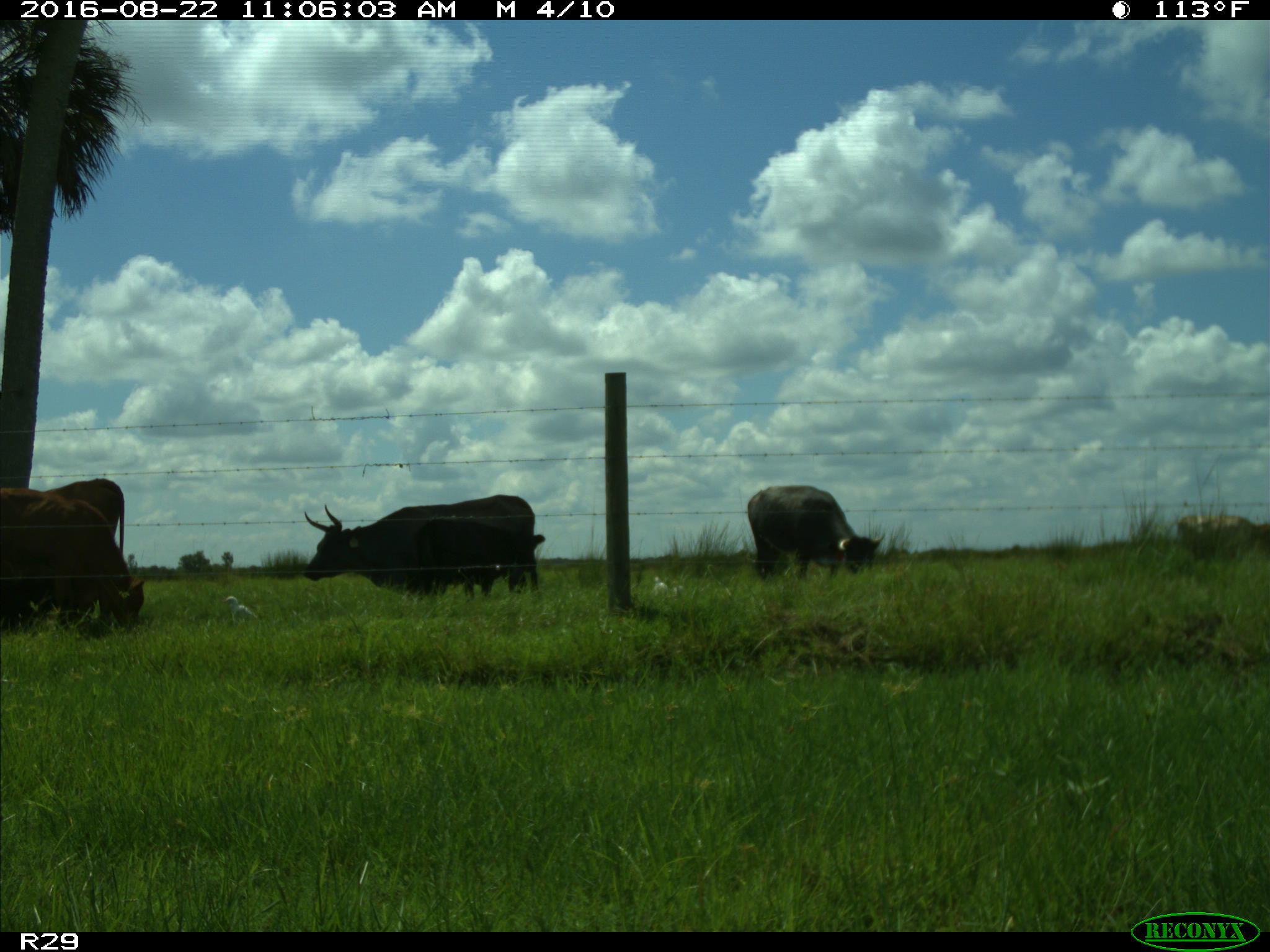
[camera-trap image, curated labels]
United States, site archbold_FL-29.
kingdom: Animalia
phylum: Chordata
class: Mammalia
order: Artiodactyla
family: Bovidae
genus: Bos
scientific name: Bos taurus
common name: domestic cow